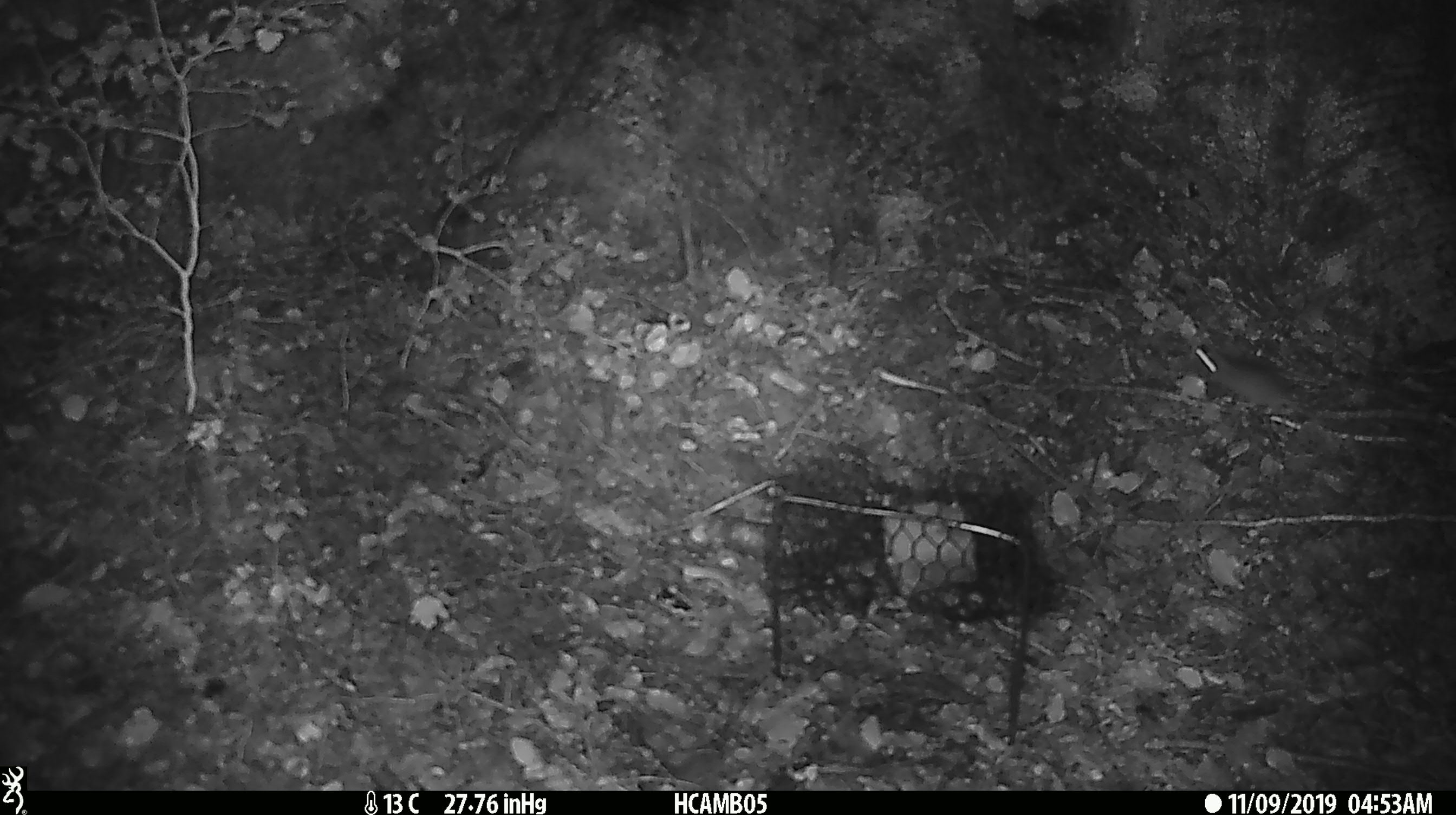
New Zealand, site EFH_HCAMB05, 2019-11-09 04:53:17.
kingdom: Animalia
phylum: Chordata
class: Mammalia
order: Rodentia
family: Muridae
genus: Mus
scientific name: Mus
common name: mouse